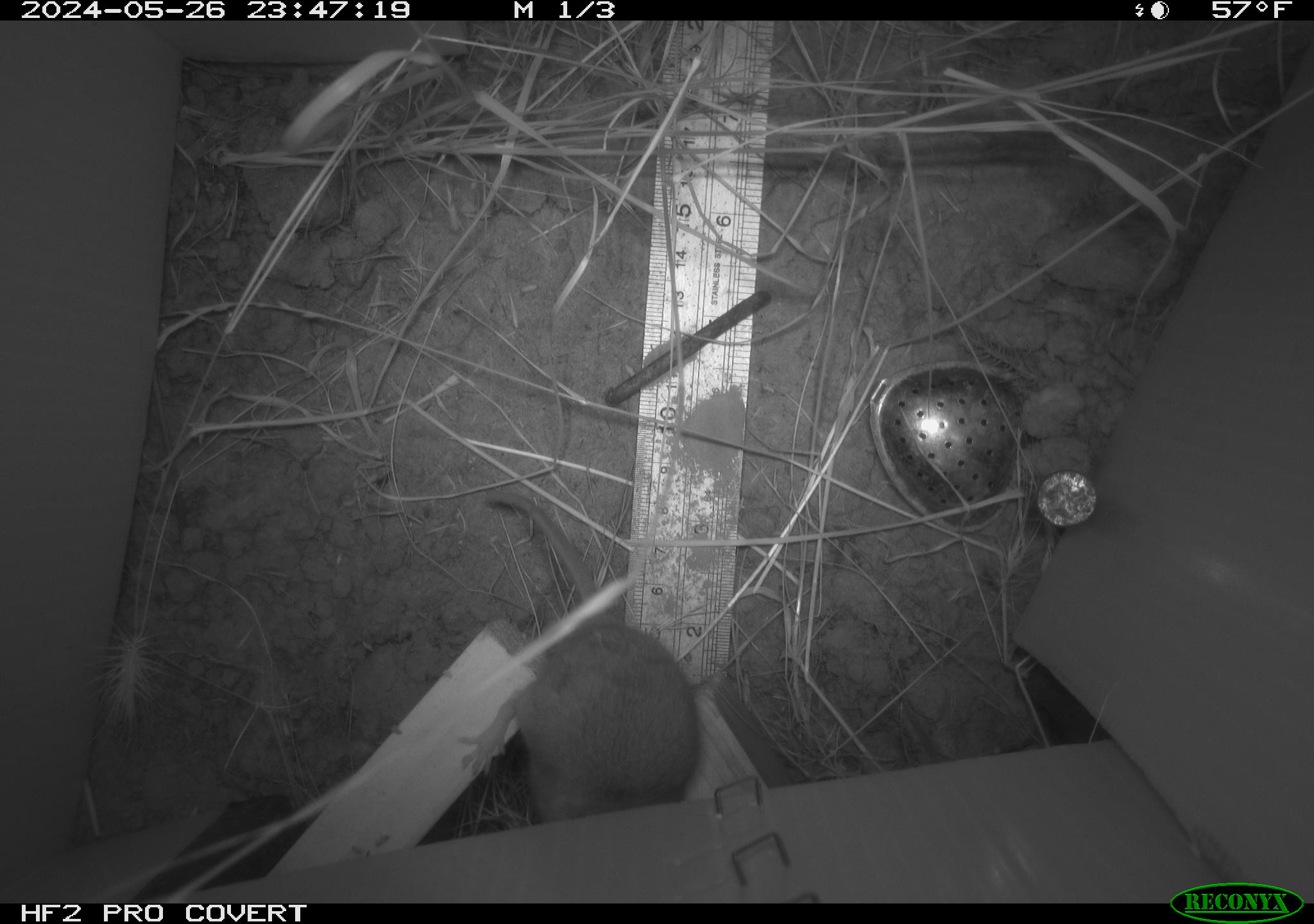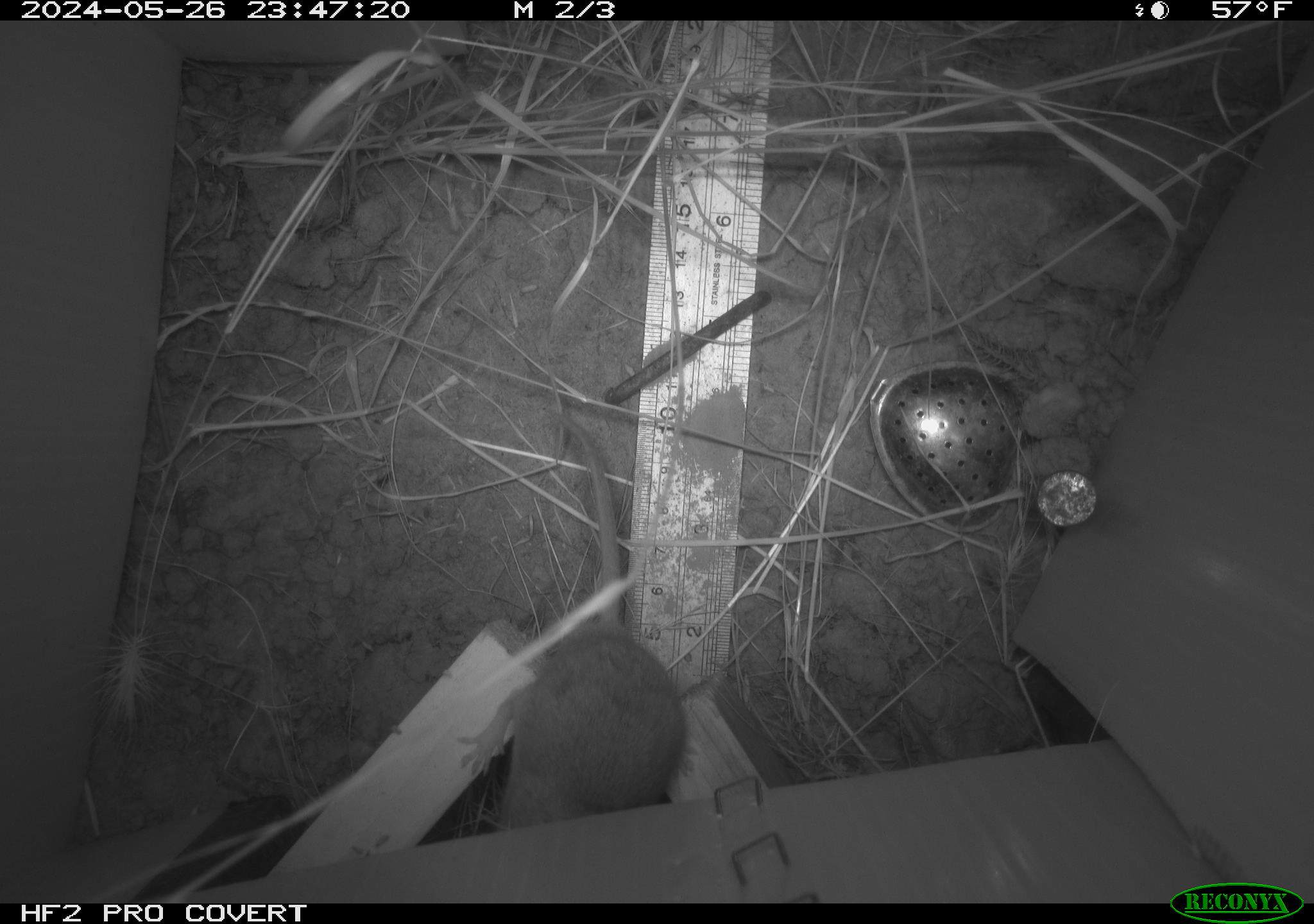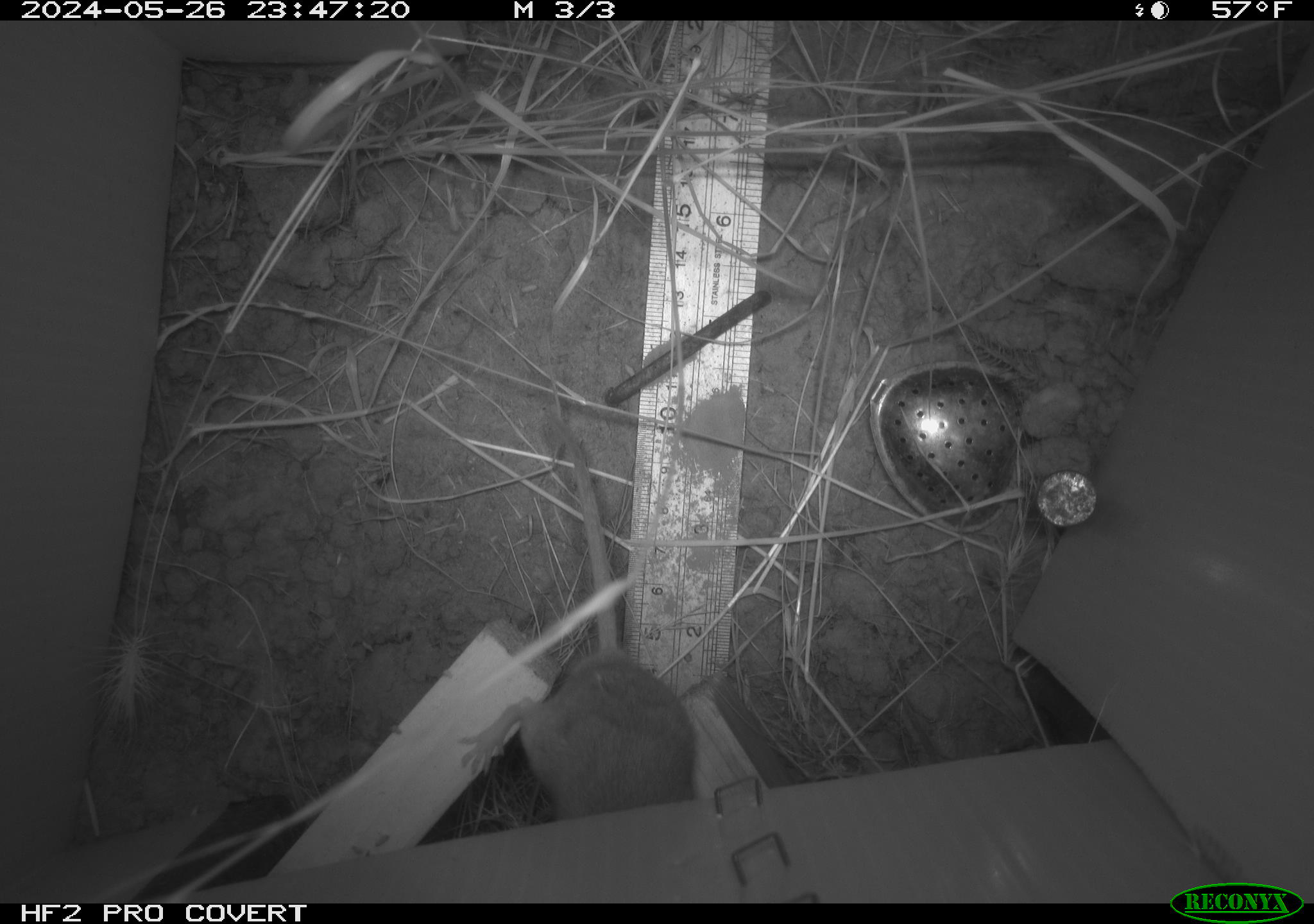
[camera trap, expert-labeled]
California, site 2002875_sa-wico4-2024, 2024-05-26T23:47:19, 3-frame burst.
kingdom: Animalia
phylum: Chordata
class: Mammalia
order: Rodentia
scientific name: Rodentia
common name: rodent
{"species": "rodent (Rodentia)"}